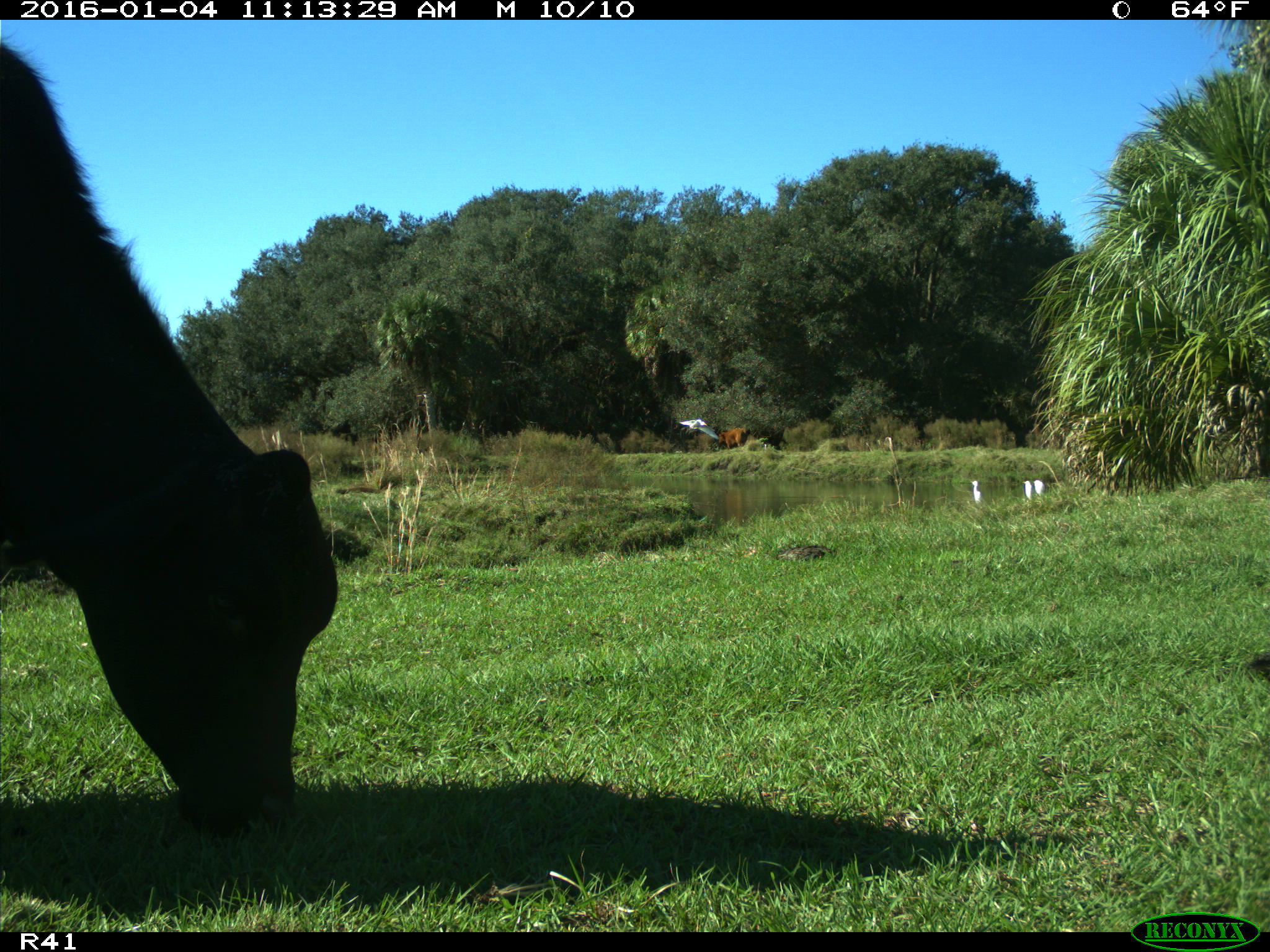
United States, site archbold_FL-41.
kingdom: Animalia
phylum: Chordata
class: Mammalia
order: Artiodactyla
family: Bovidae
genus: Bos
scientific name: Bos taurus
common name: domestic cow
Bos taurus (domestic cow).